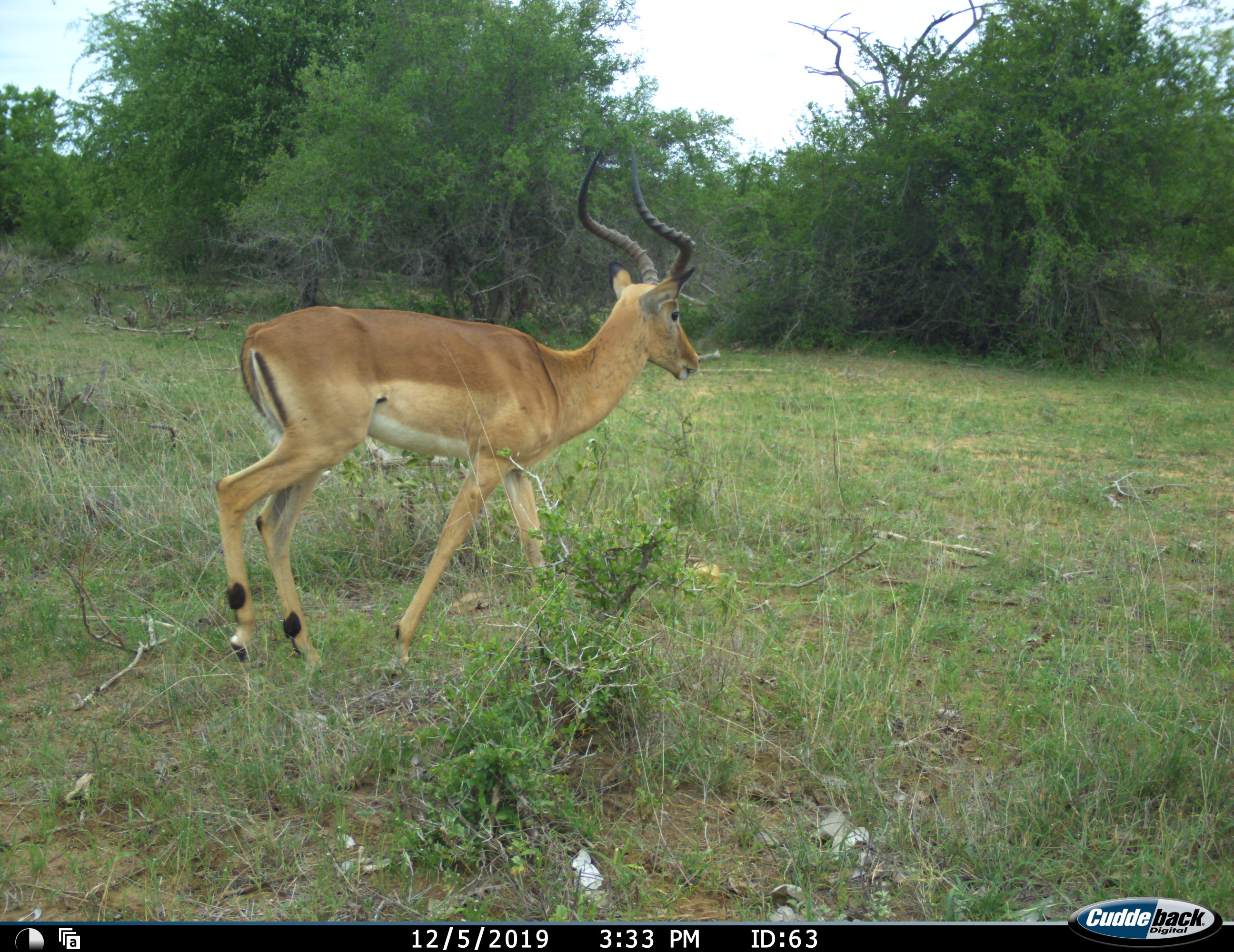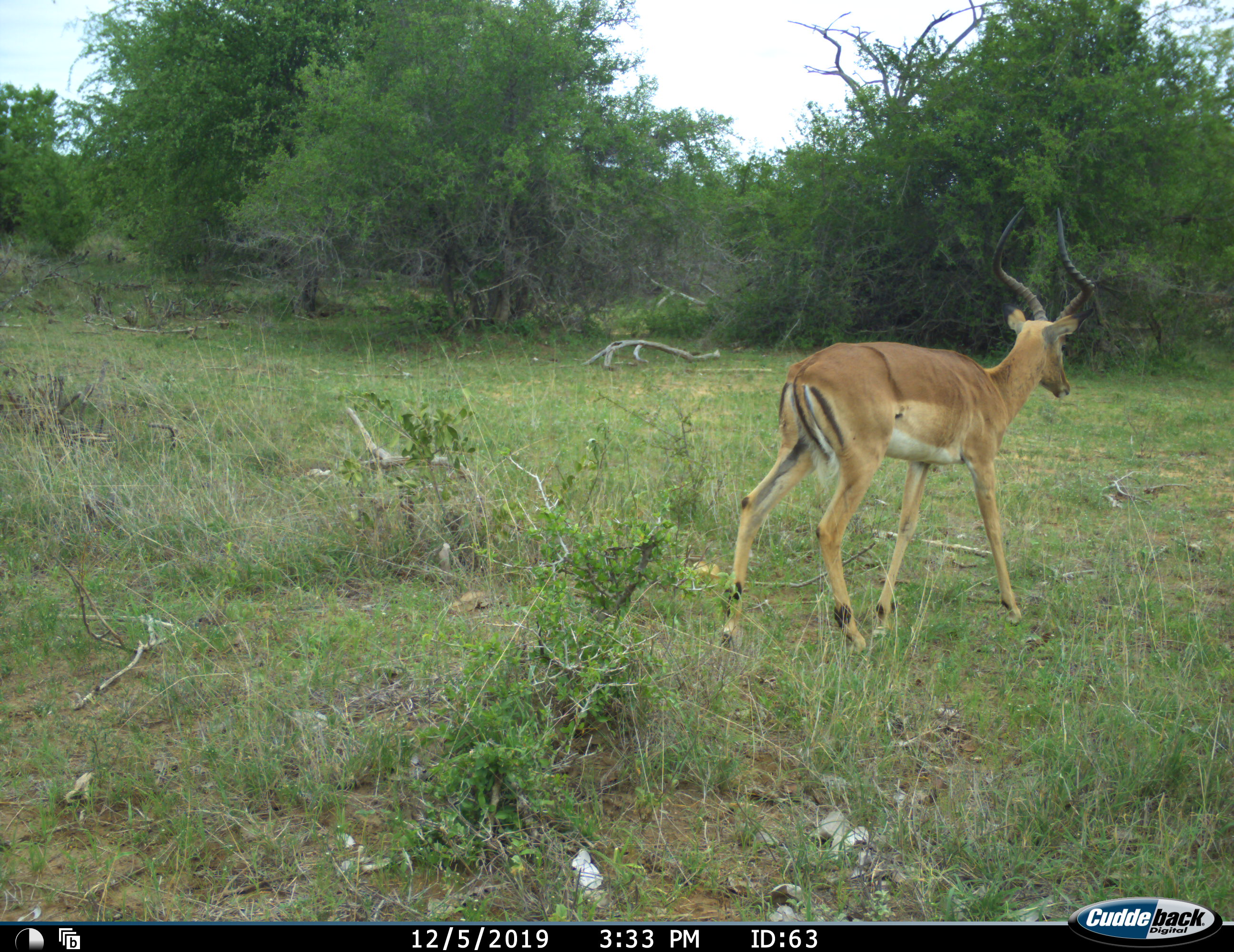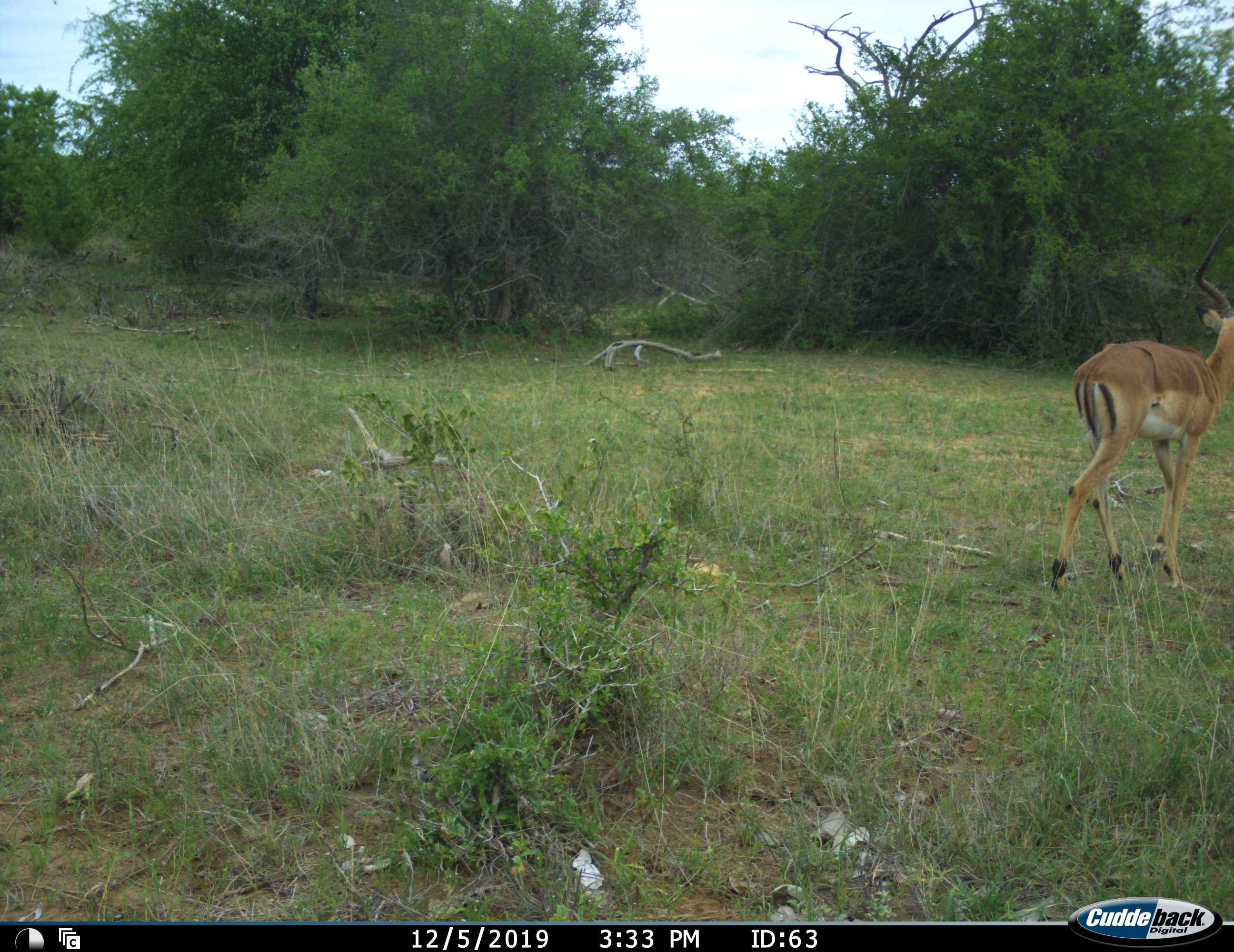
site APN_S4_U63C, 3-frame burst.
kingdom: Animalia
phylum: Chordata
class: Mammalia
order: Artiodactyla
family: Bovidae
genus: Aepyceros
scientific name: Aepyceros melampus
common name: impala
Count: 1.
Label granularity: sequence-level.